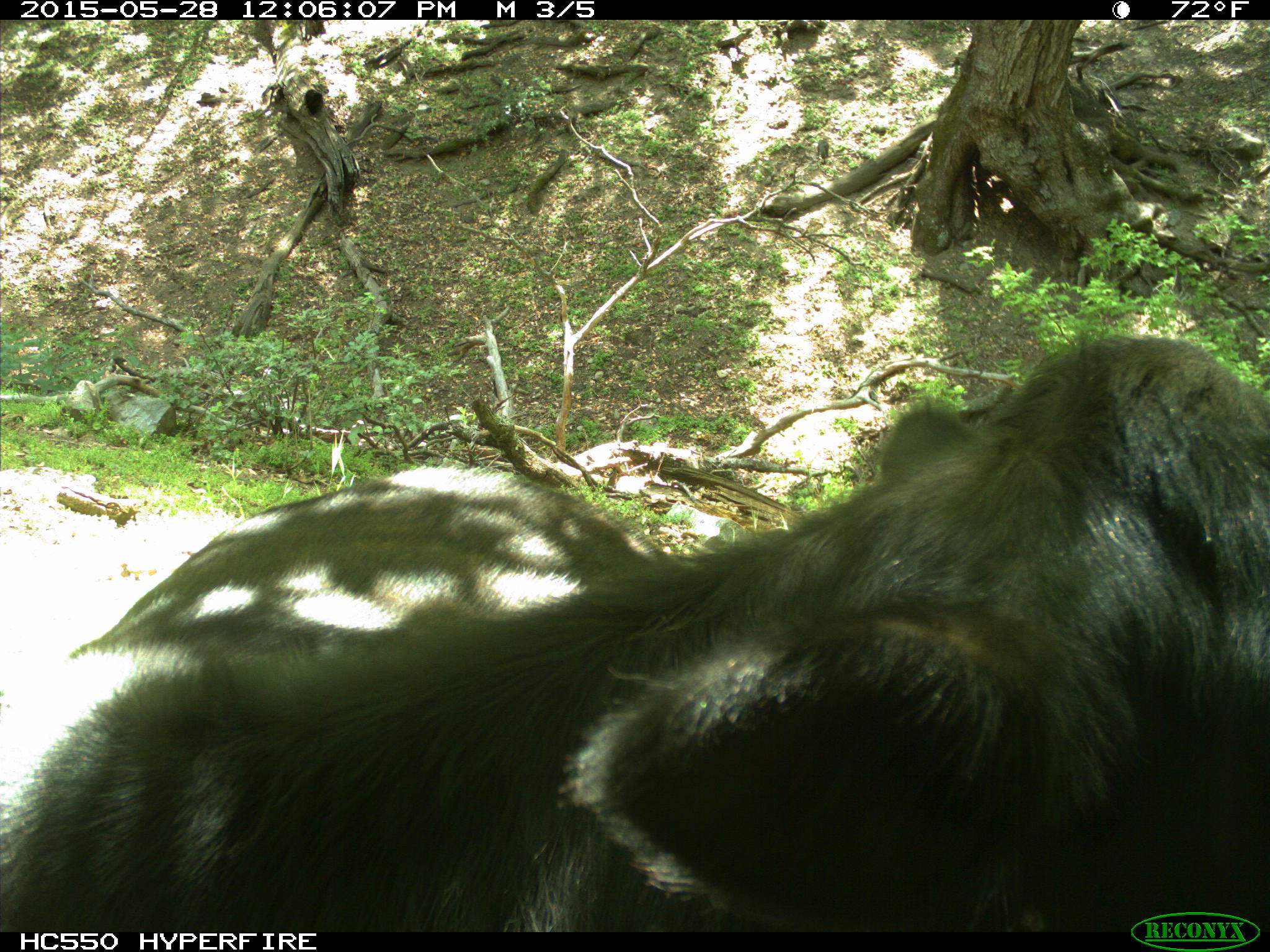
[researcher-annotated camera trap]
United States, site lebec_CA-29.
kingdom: Animalia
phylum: Chordata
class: Mammalia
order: Artiodactyla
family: Bovidae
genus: Bos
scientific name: Bos taurus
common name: domestic cow